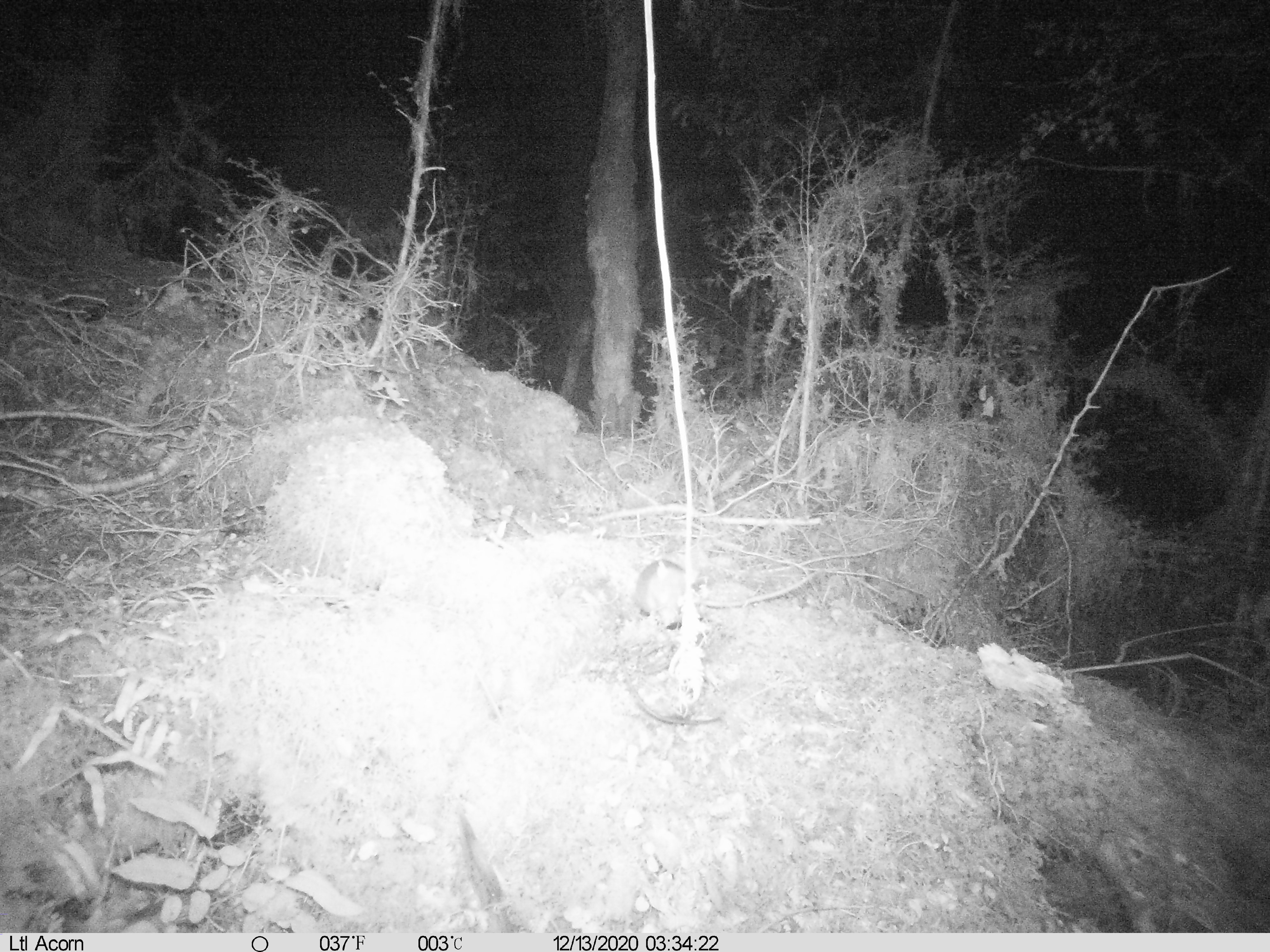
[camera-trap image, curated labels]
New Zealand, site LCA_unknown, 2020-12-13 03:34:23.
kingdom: Animalia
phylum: Chordata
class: Mammalia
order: Rodentia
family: Muridae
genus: Rattus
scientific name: Rattus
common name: rat